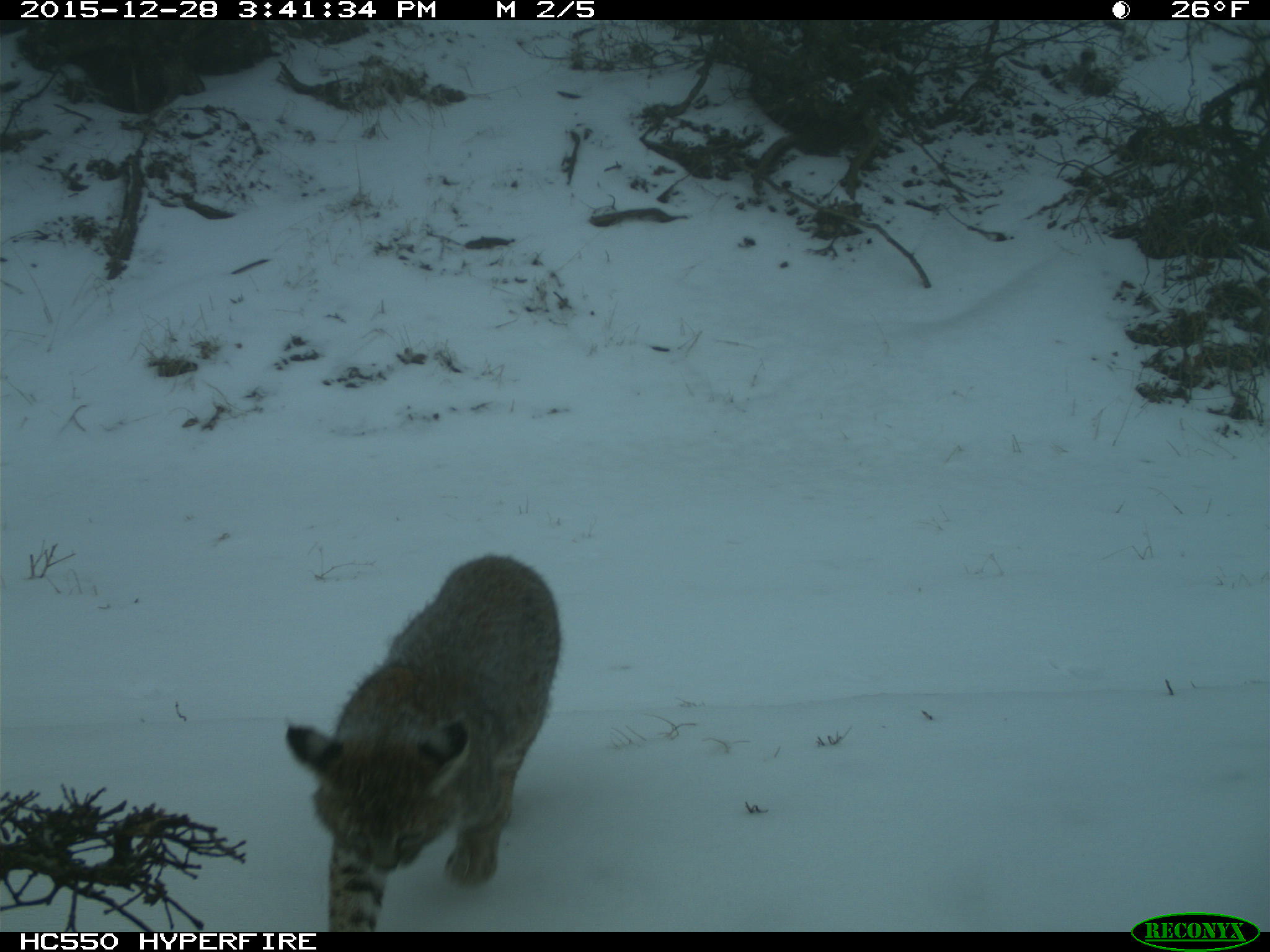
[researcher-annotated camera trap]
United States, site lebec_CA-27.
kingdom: Animalia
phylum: Chordata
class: Mammalia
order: Carnivora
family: Felidae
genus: Lynx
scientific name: Lynx rufus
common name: bobcat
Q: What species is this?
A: Lynx rufus (bobcat).